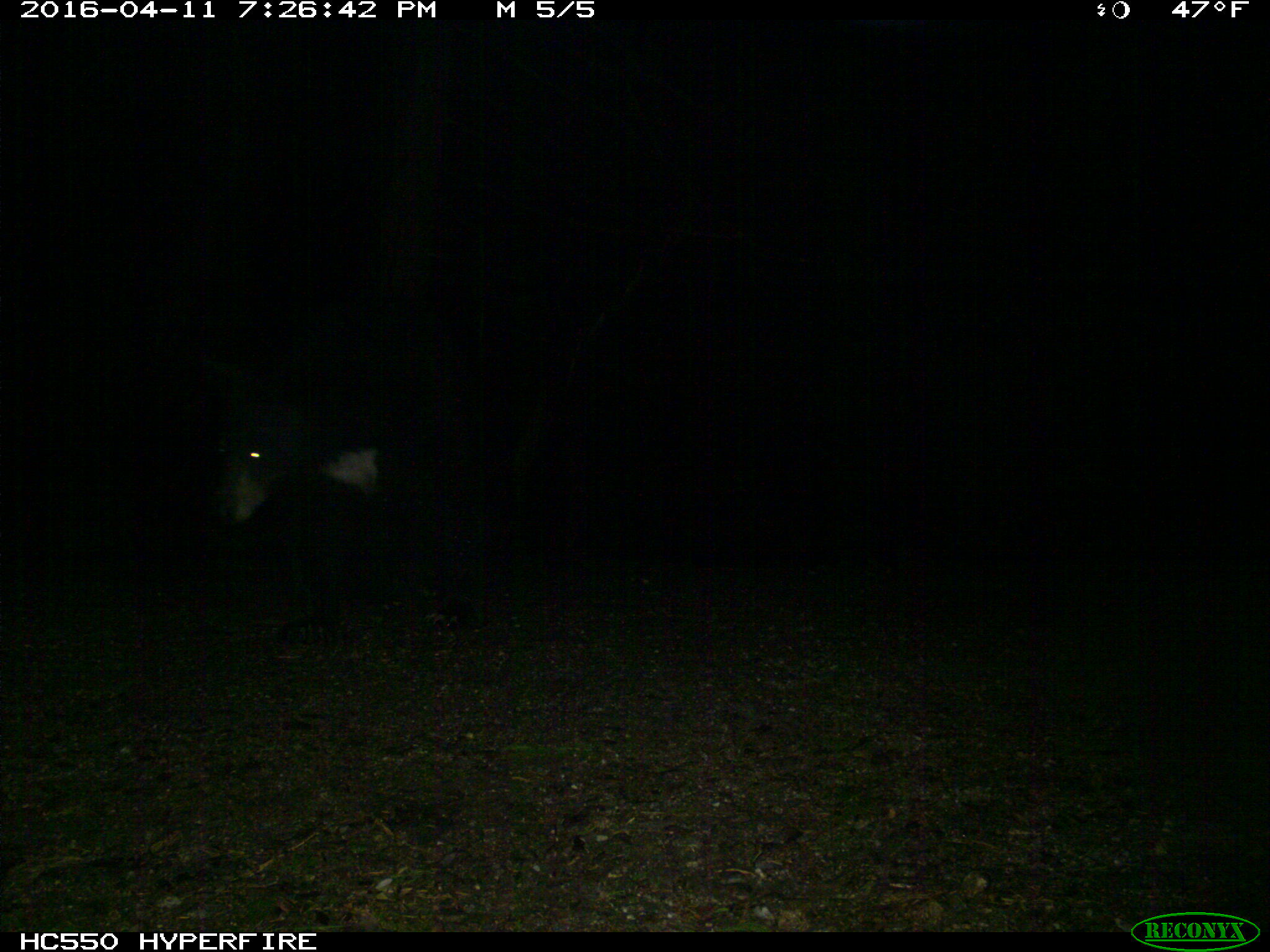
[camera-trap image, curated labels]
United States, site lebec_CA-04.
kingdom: Animalia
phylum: Chordata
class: Mammalia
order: Carnivora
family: Ursidae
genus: Ursus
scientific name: Ursus americanus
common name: american black bear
Ursus americanus (american black bear).